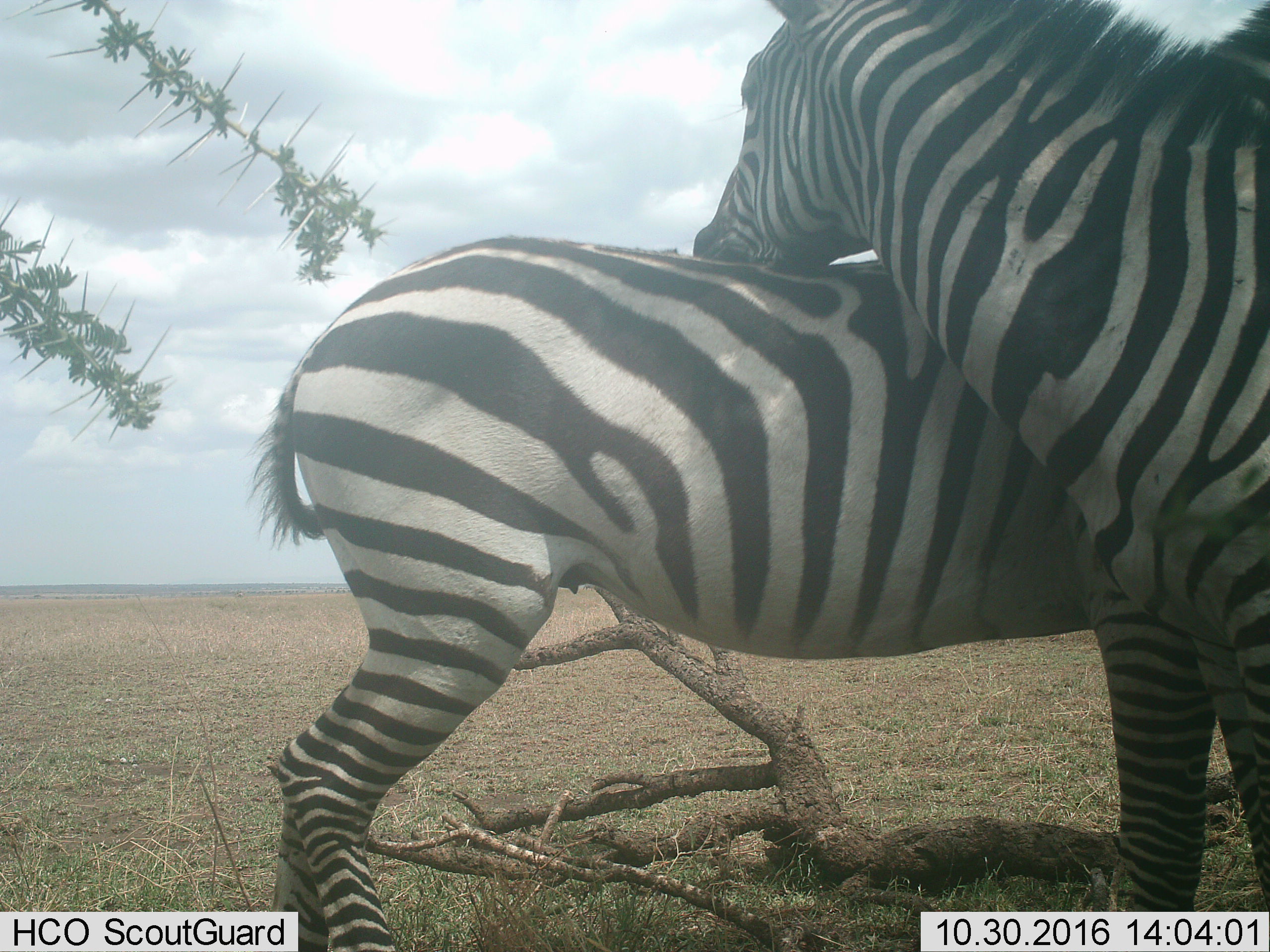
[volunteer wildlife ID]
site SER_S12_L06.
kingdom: Animalia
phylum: Chordata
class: Mammalia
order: Perissodactyla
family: Equidae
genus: Equus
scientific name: Equus quagga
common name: plains zebra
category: zebraplains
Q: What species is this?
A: Zebraplains (plains zebra) (Equus quagga).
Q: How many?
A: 2.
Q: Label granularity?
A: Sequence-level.